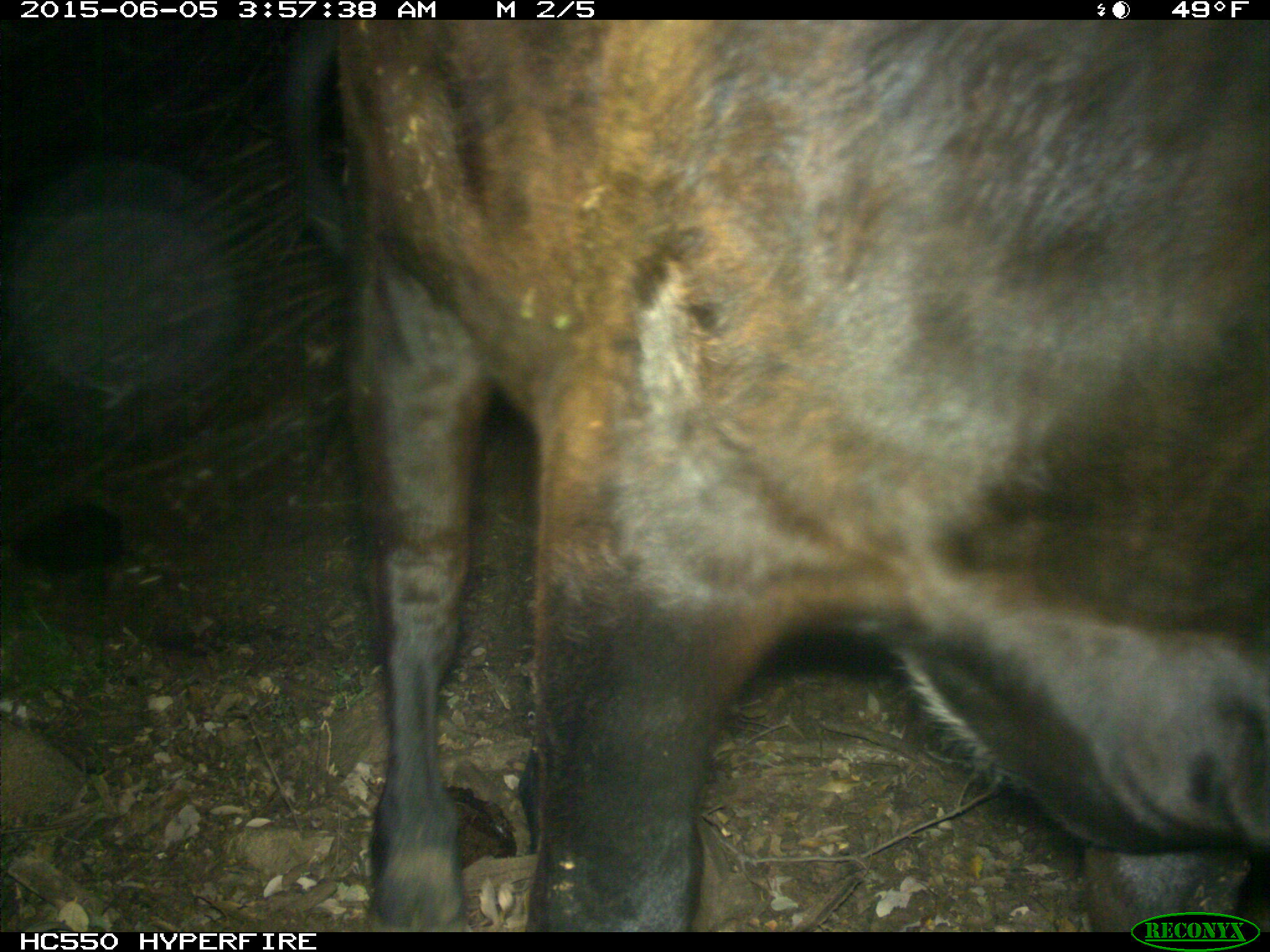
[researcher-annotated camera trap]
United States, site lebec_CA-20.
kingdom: Animalia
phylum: Chordata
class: Mammalia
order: Artiodactyla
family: Bovidae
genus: Bos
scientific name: Bos taurus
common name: domestic cow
Bos taurus (domestic cow).